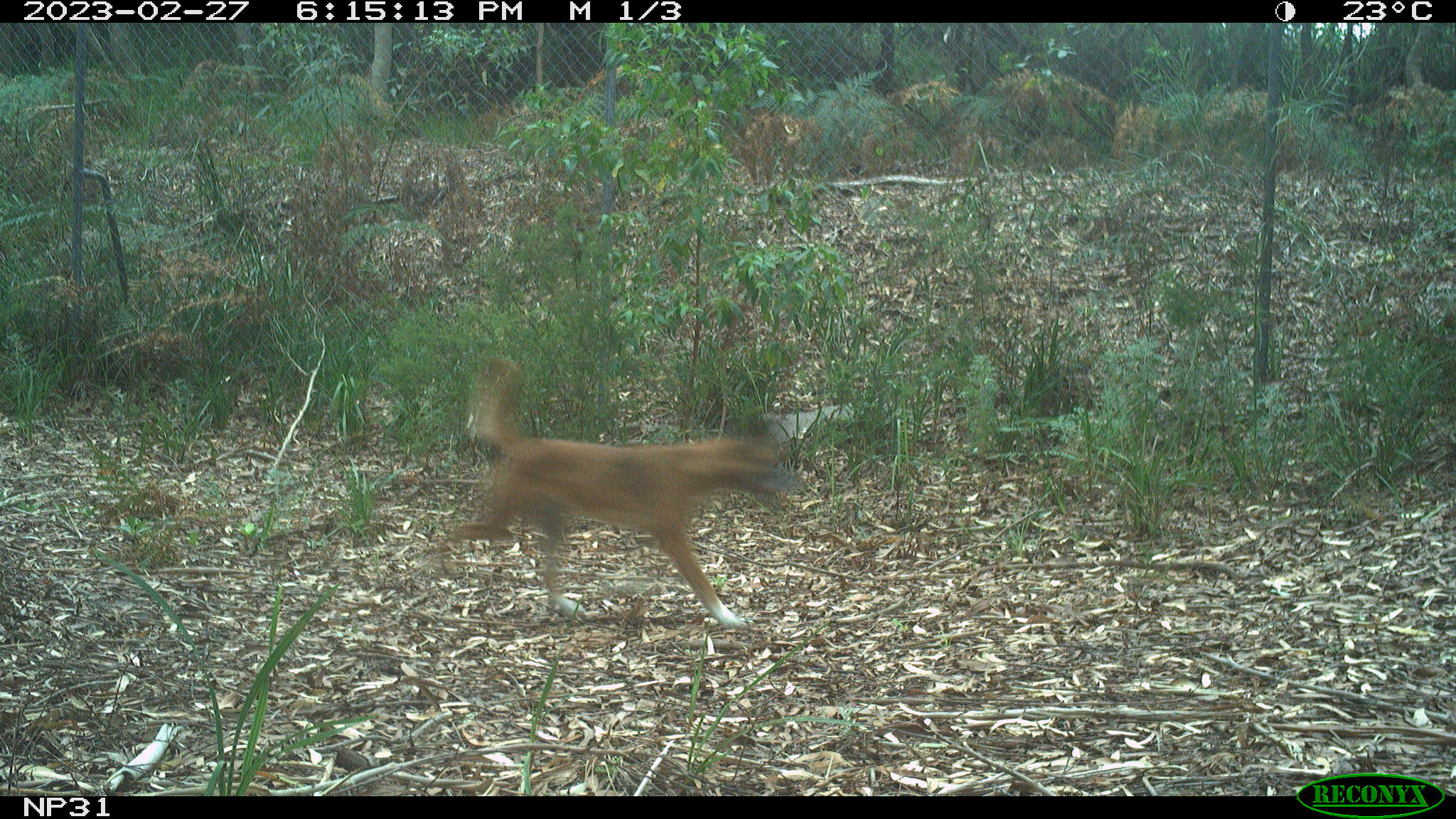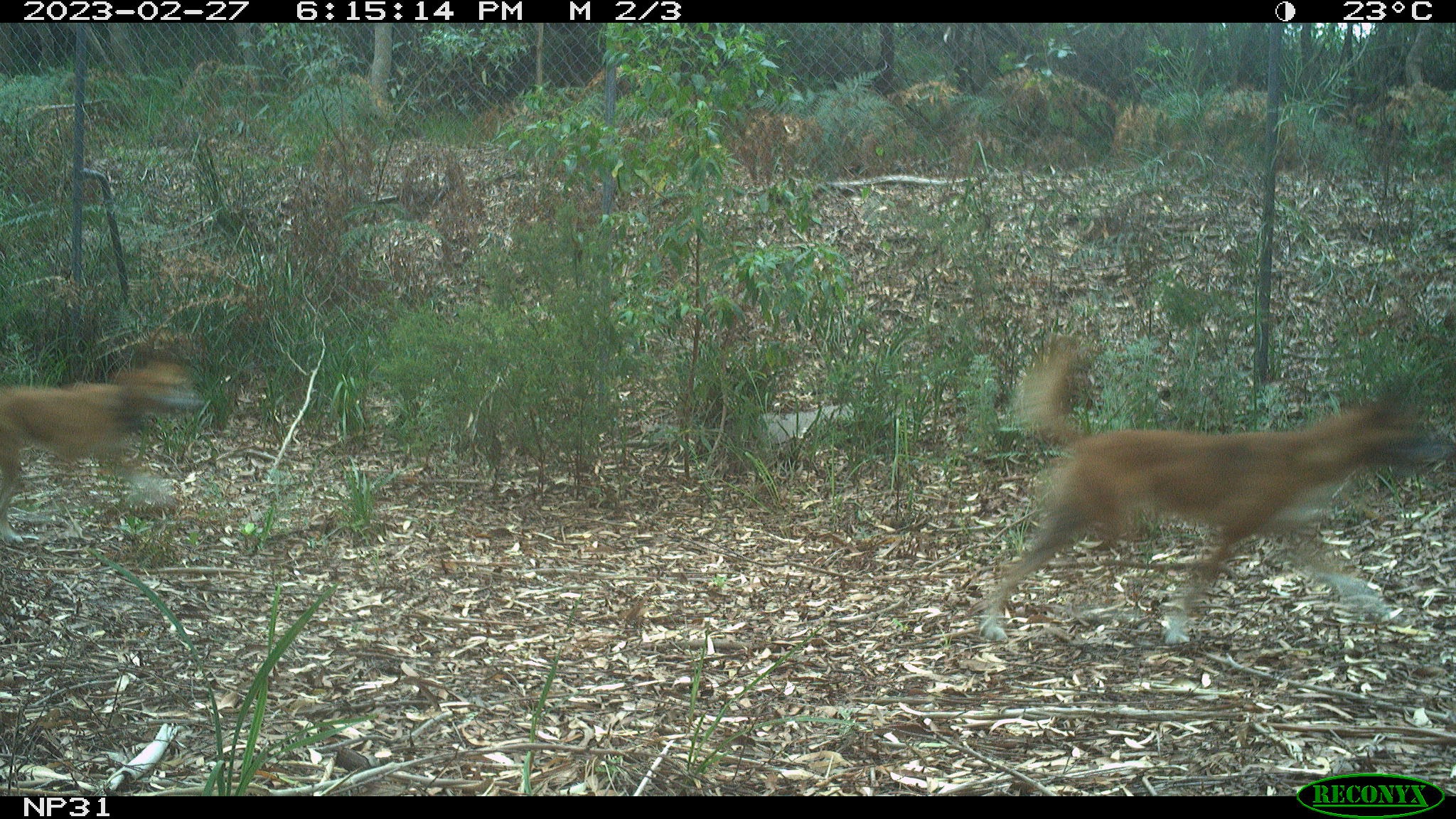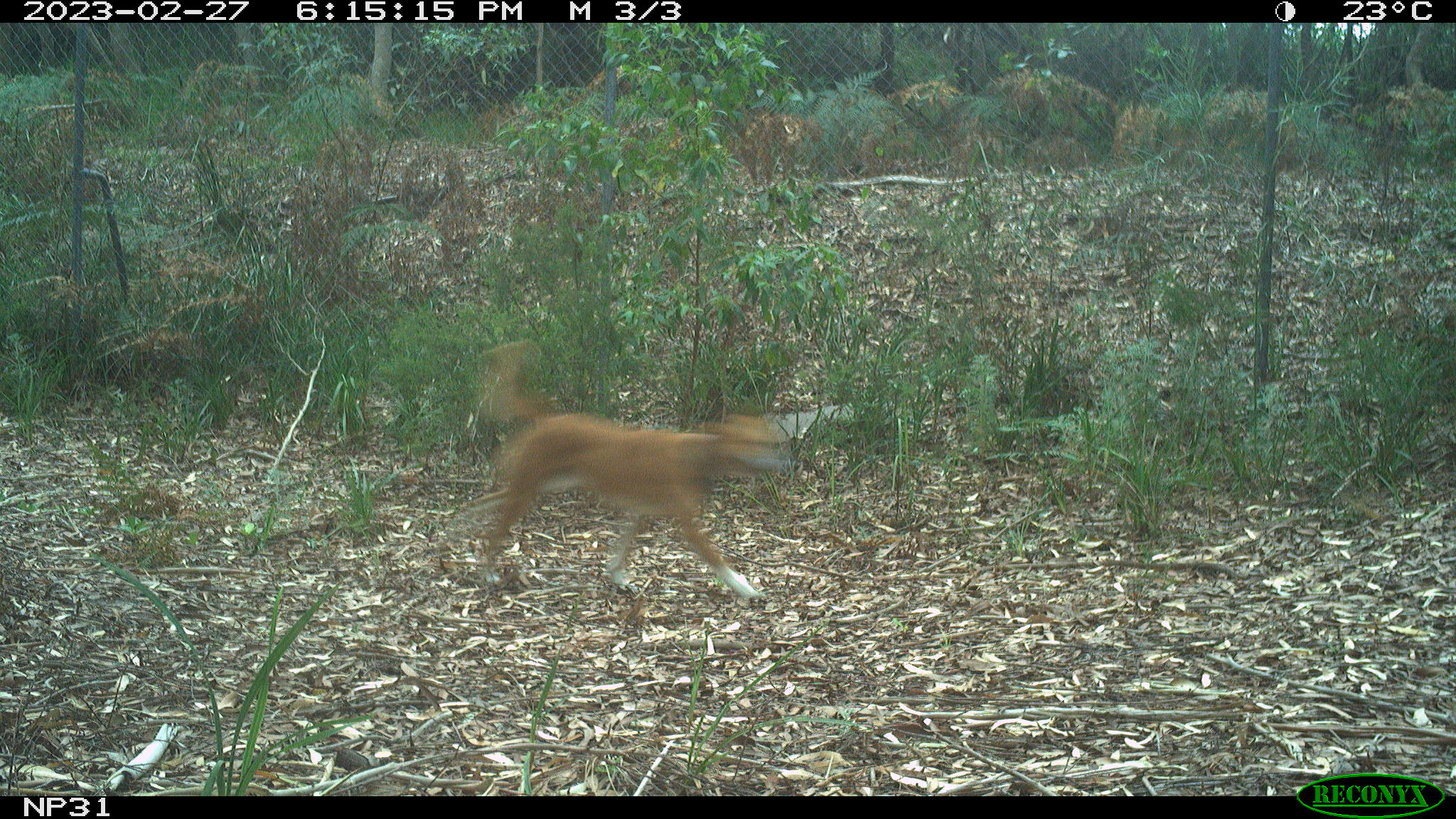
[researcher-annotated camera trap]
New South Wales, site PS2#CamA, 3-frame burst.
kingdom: Animalia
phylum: Chordata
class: Mammalia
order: Carnivora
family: Canidae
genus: Canis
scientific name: Canis familiaris dingo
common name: dingo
Dingo (Canis familiaris dingo).